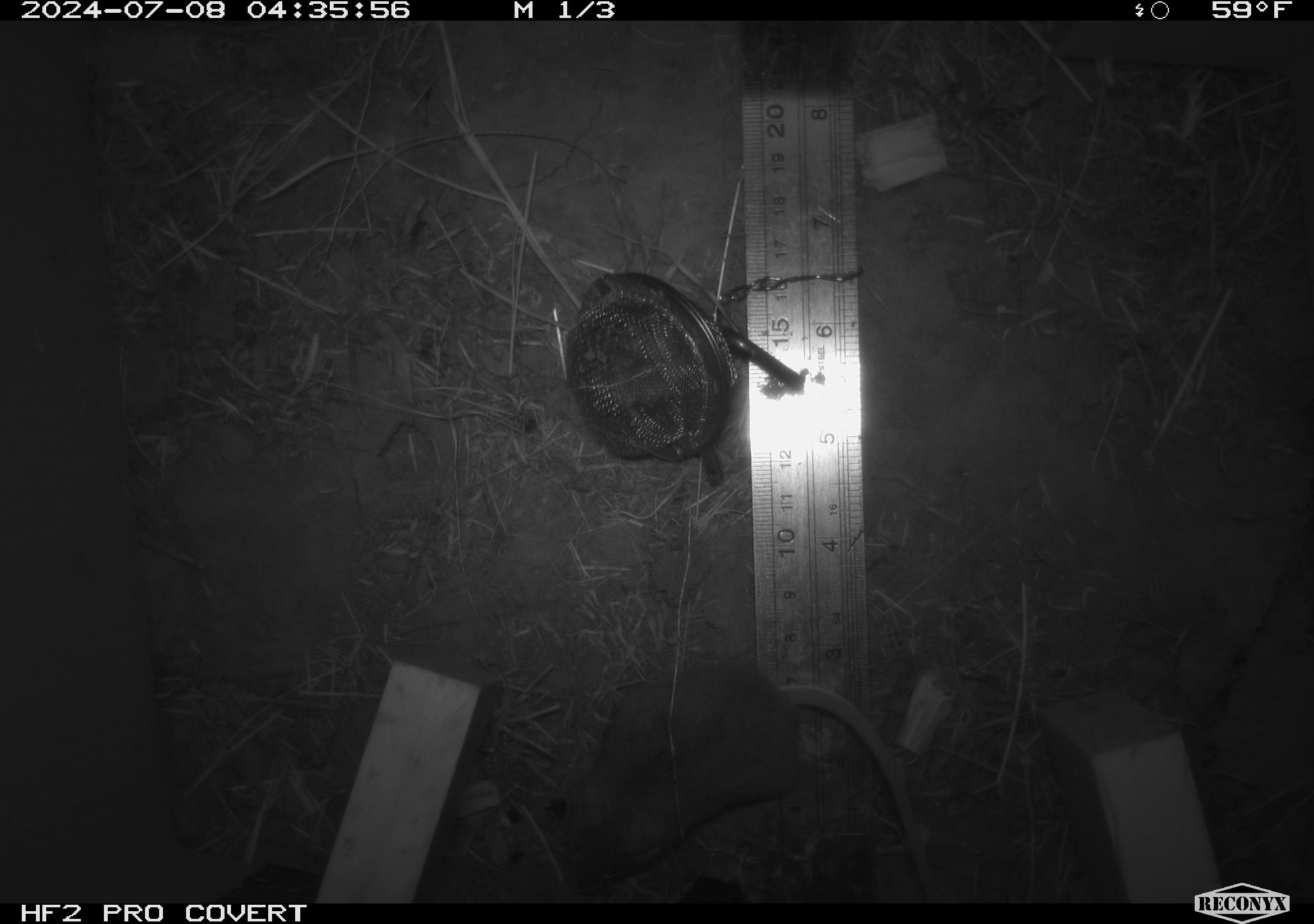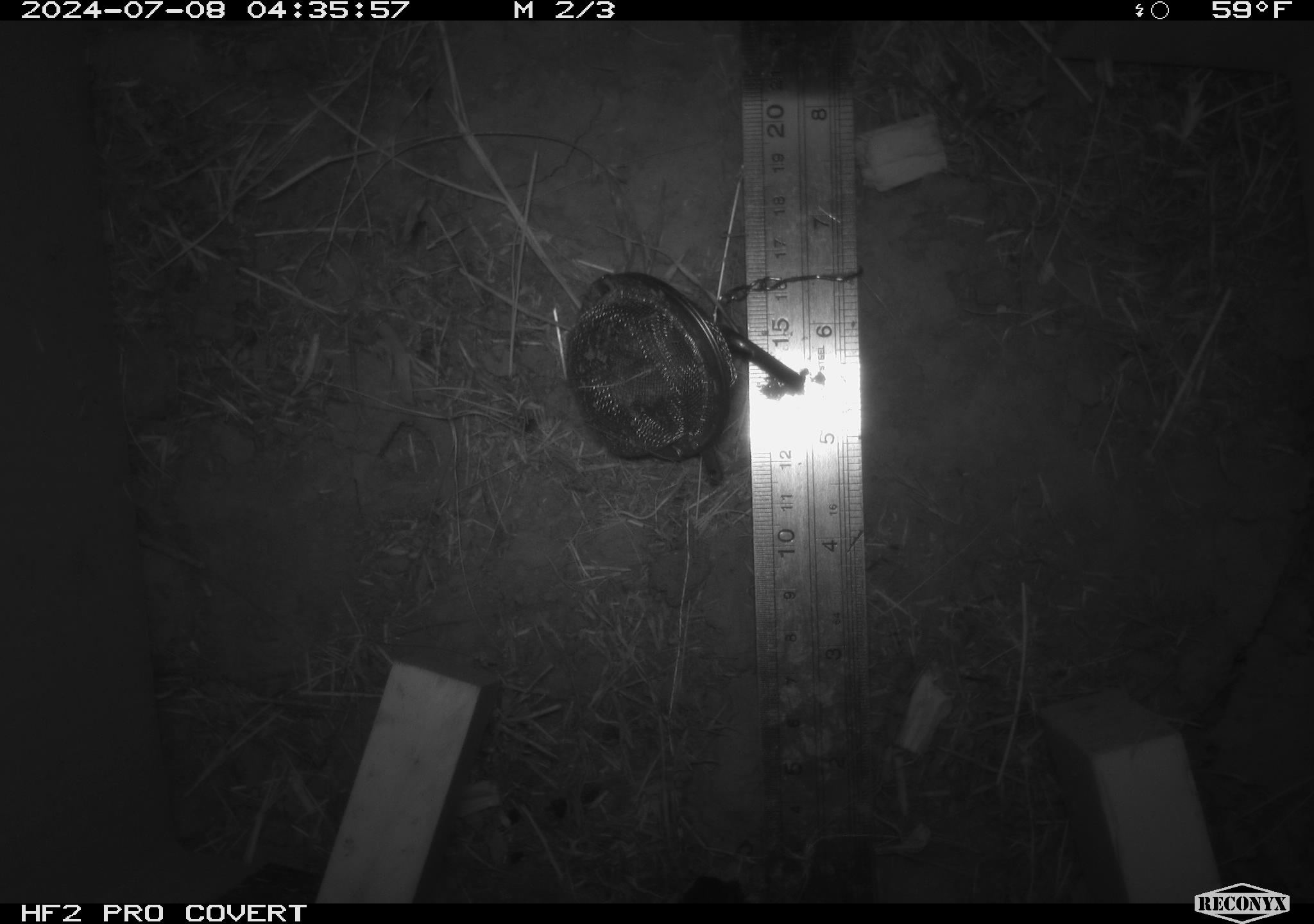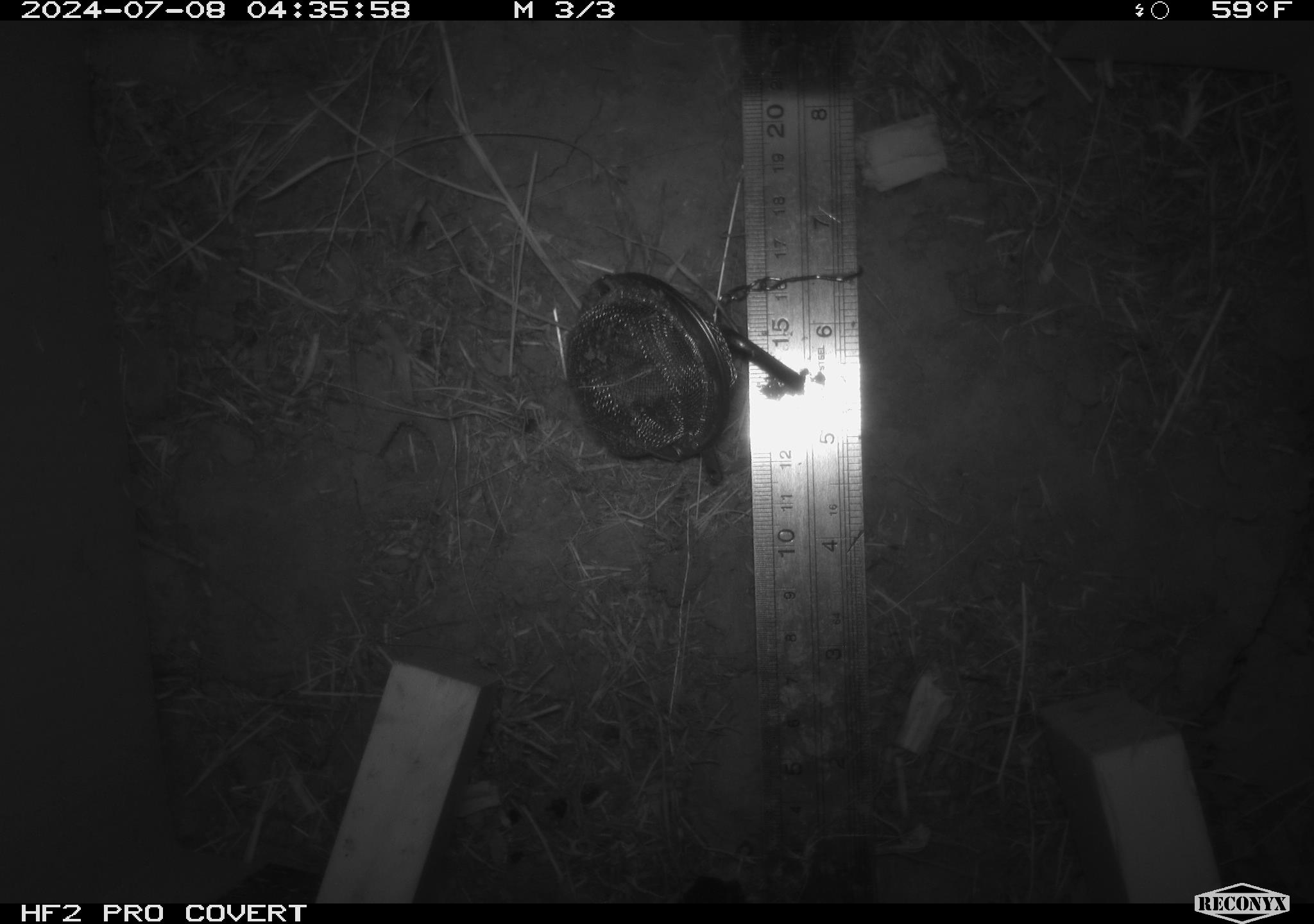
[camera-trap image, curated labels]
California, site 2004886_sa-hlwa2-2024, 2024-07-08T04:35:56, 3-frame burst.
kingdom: Animalia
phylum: Chordata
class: Mammalia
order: Rodentia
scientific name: Rodentia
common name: mouse species